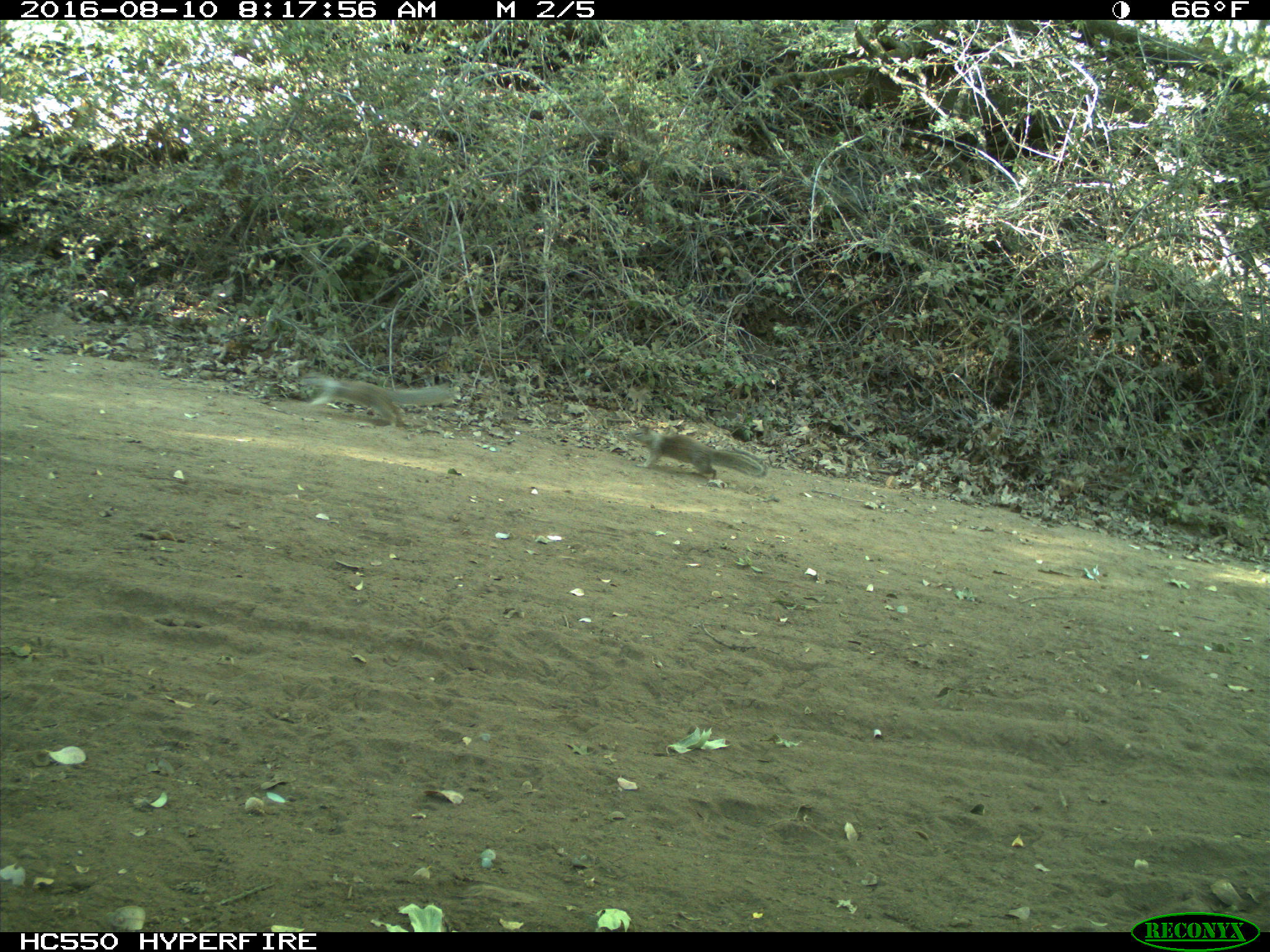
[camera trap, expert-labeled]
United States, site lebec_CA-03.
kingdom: Animalia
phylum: Chordata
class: Mammalia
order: Rodentia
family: Sciuridae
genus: Otospermophilus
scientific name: Otospermophilus beecheyi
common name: california ground squirrel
Otospermophilus beecheyi (california ground squirrel).